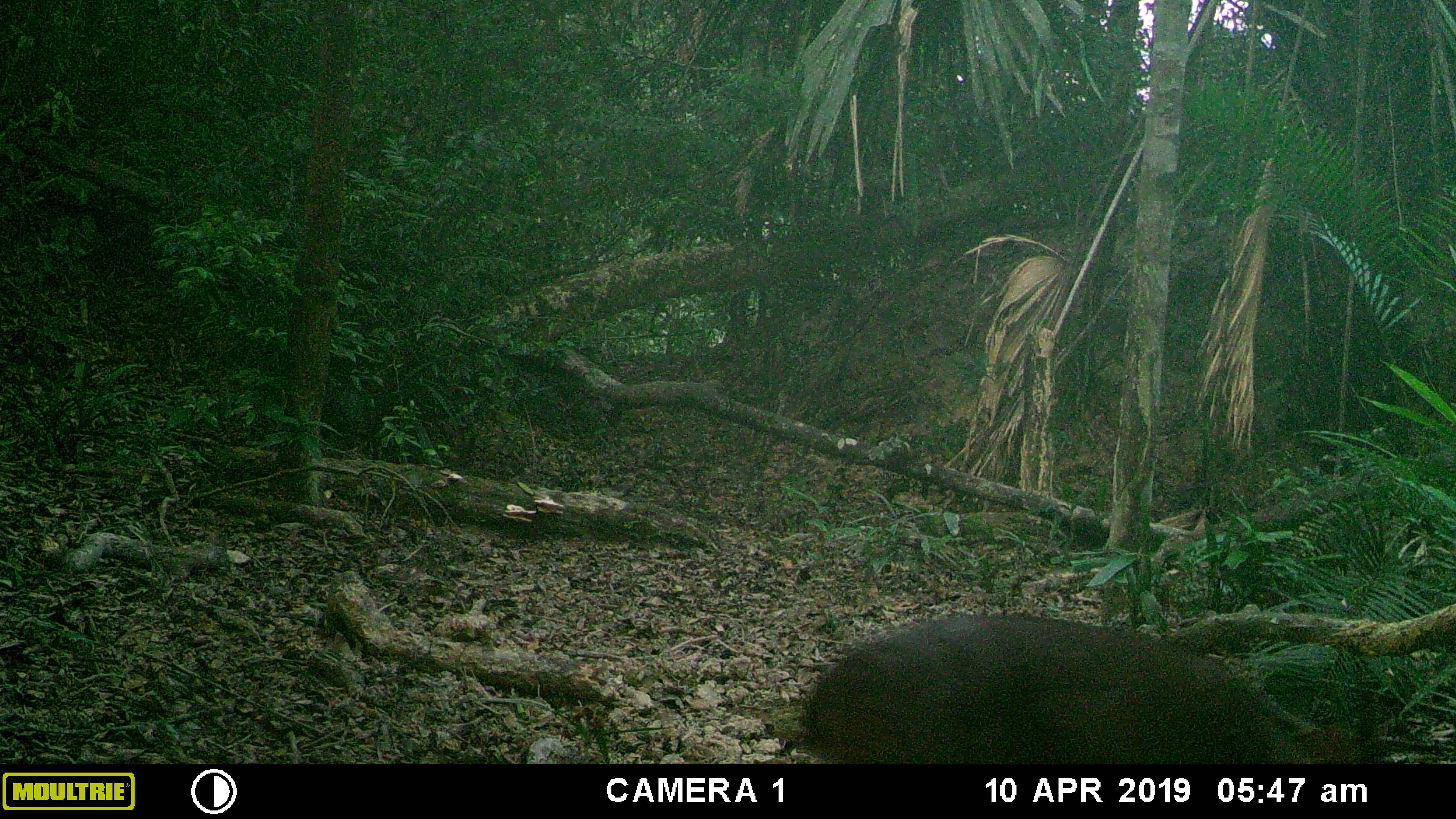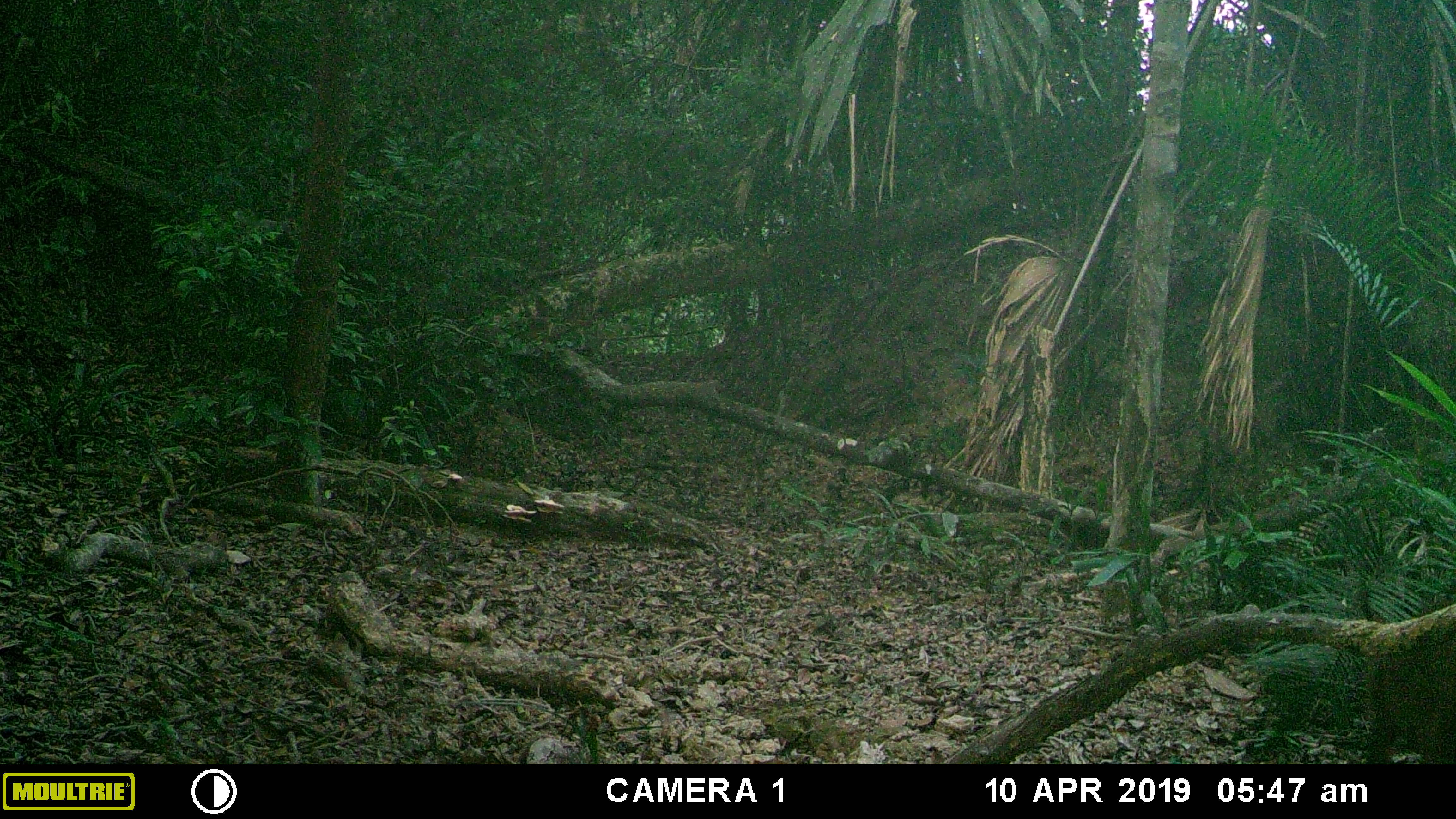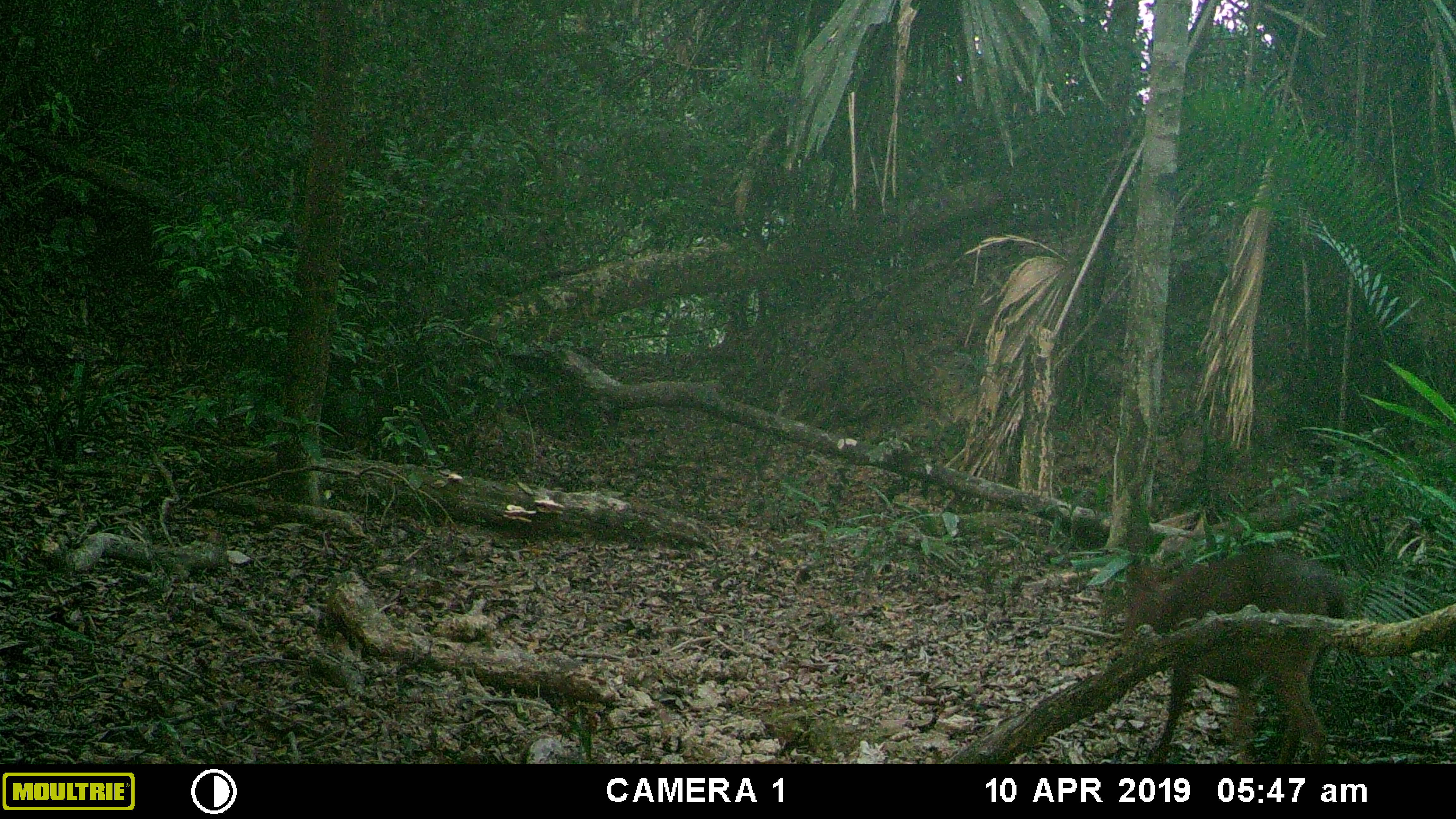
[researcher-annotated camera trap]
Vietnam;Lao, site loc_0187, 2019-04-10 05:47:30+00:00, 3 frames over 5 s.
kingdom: Animalia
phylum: Chordata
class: Mammalia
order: Artiodactyla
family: Cervidae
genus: Muntiacus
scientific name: Muntiacus vuquangensis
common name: large-antlered muntjac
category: large antlered muntjac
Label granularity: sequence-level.